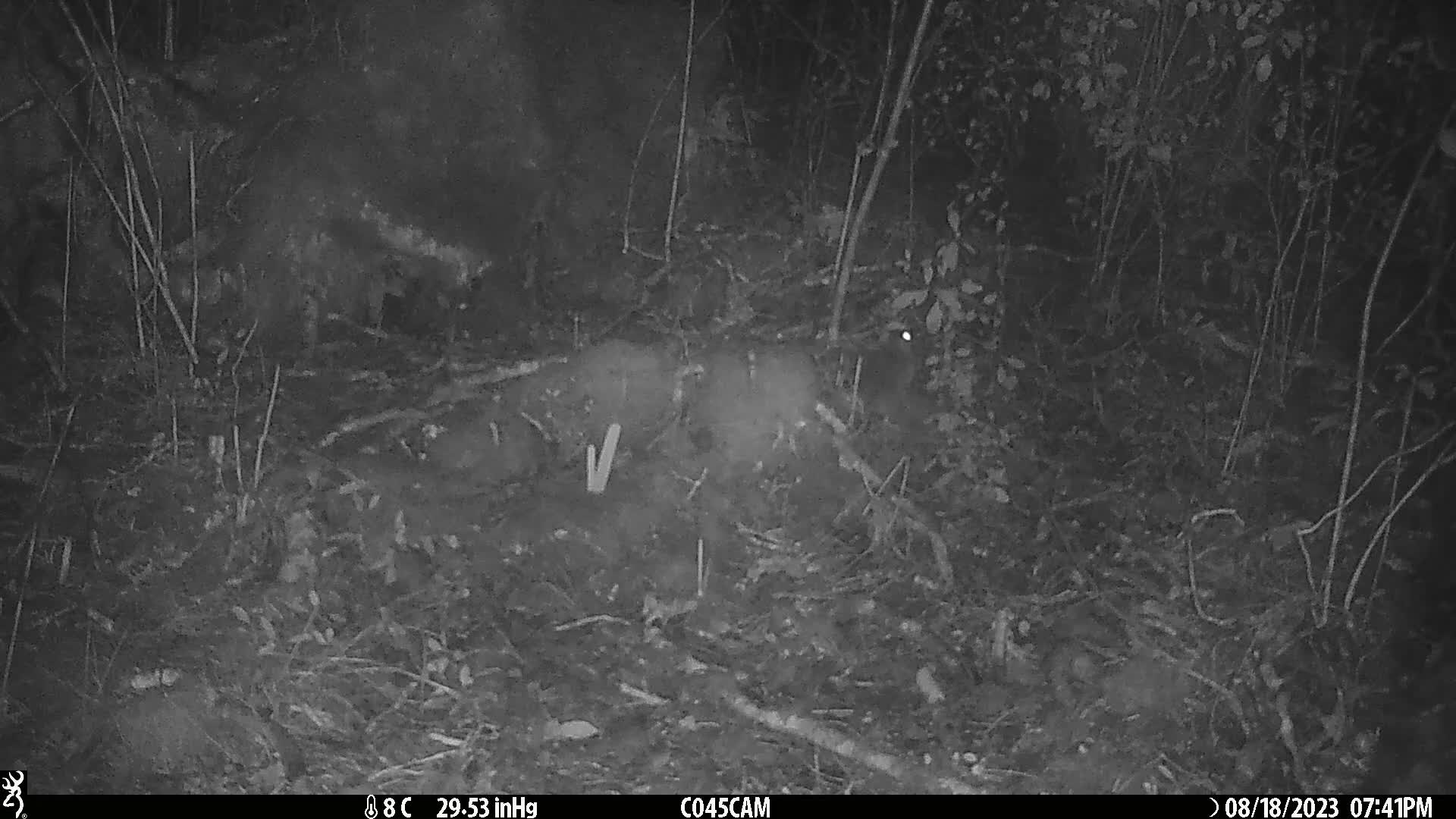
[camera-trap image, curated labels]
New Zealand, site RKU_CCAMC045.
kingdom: Animalia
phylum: Chordata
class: Mammalia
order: Rodentia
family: Muridae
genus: Rattus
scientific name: Rattus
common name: rat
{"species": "rat (Rattus)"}